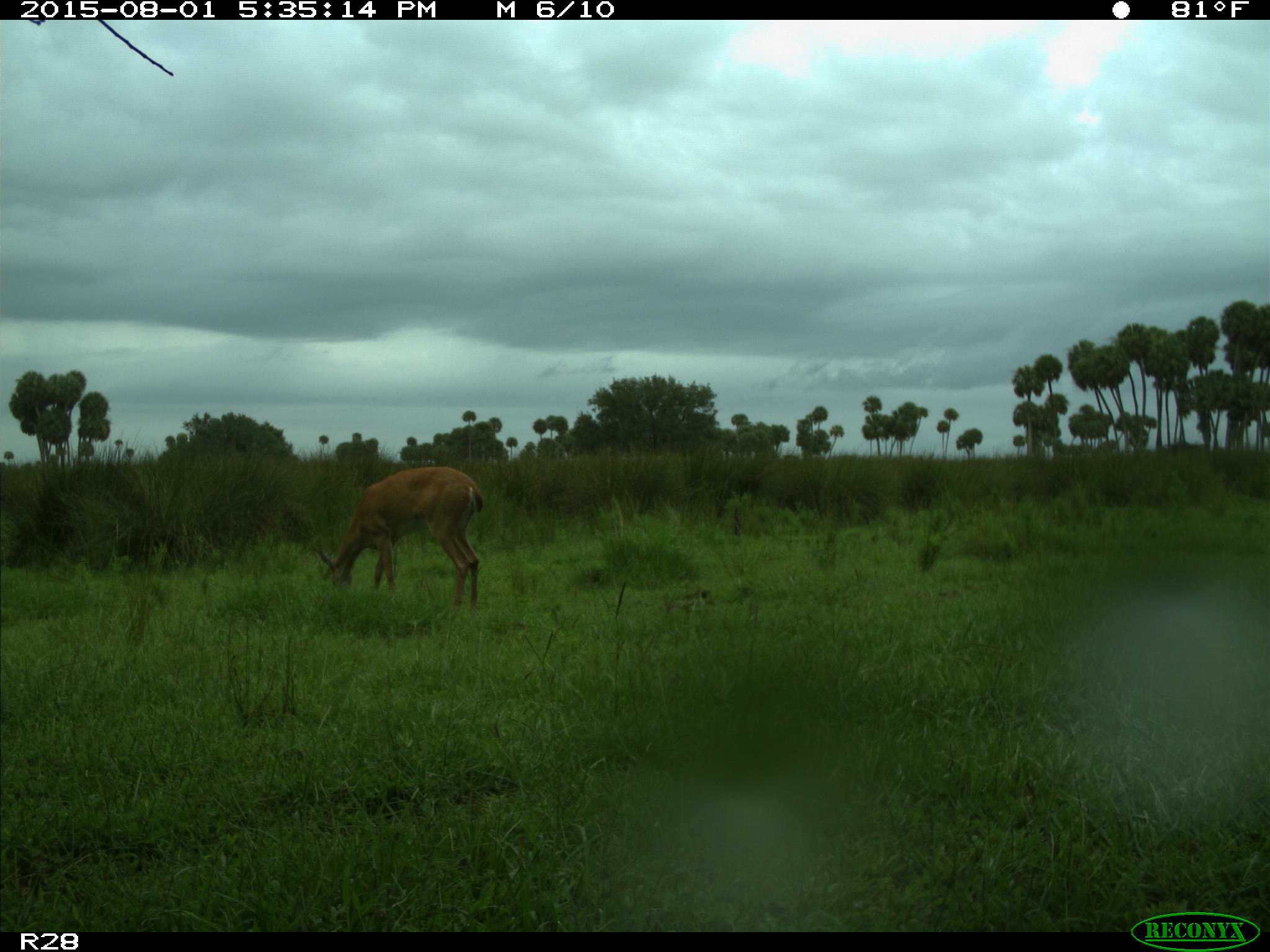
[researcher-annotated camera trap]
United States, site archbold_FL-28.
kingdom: Animalia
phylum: Chordata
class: Mammalia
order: Artiodactyla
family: Cervidae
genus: Odocoileus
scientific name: Odocoileus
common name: deer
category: unidentified deer